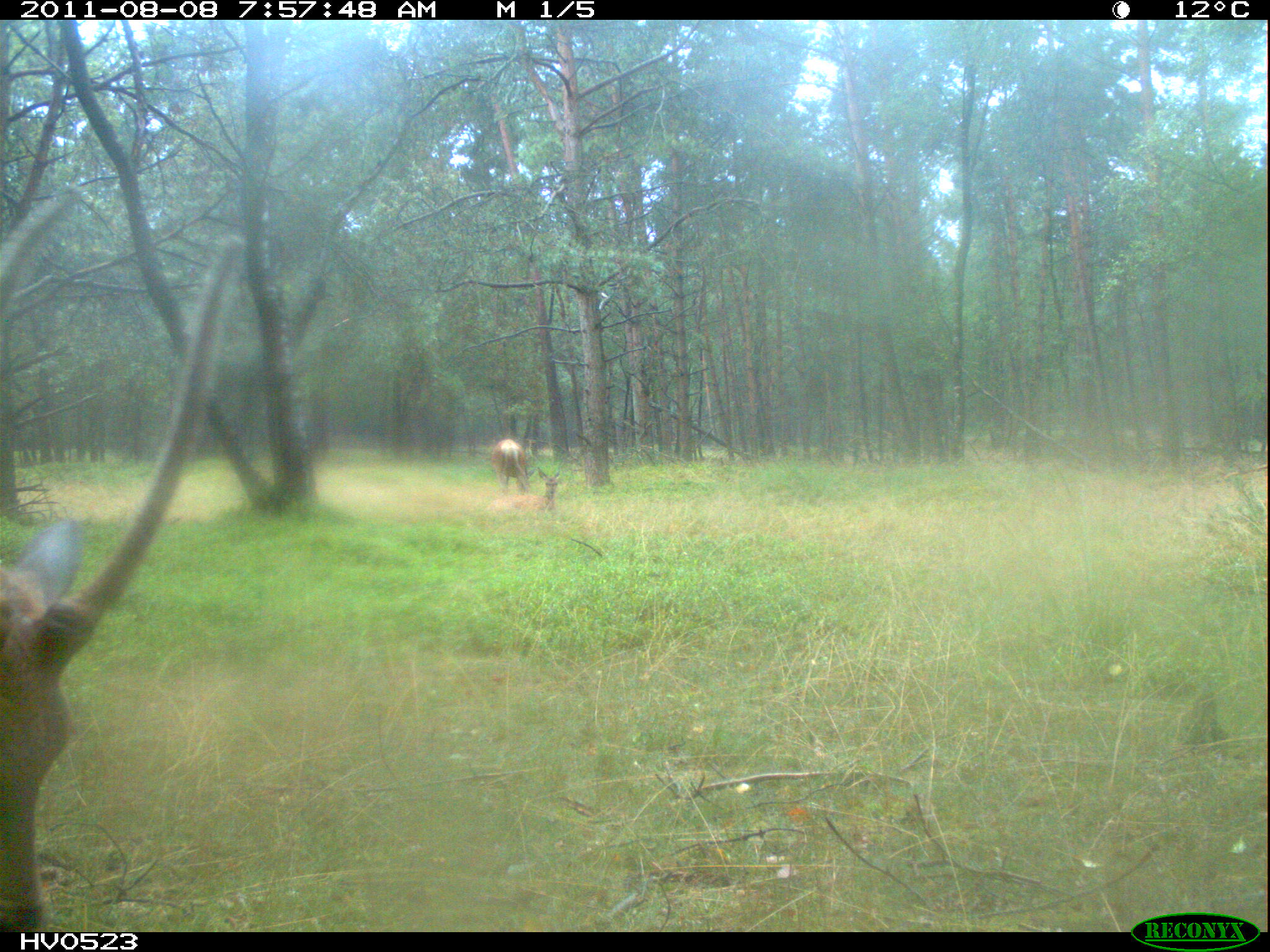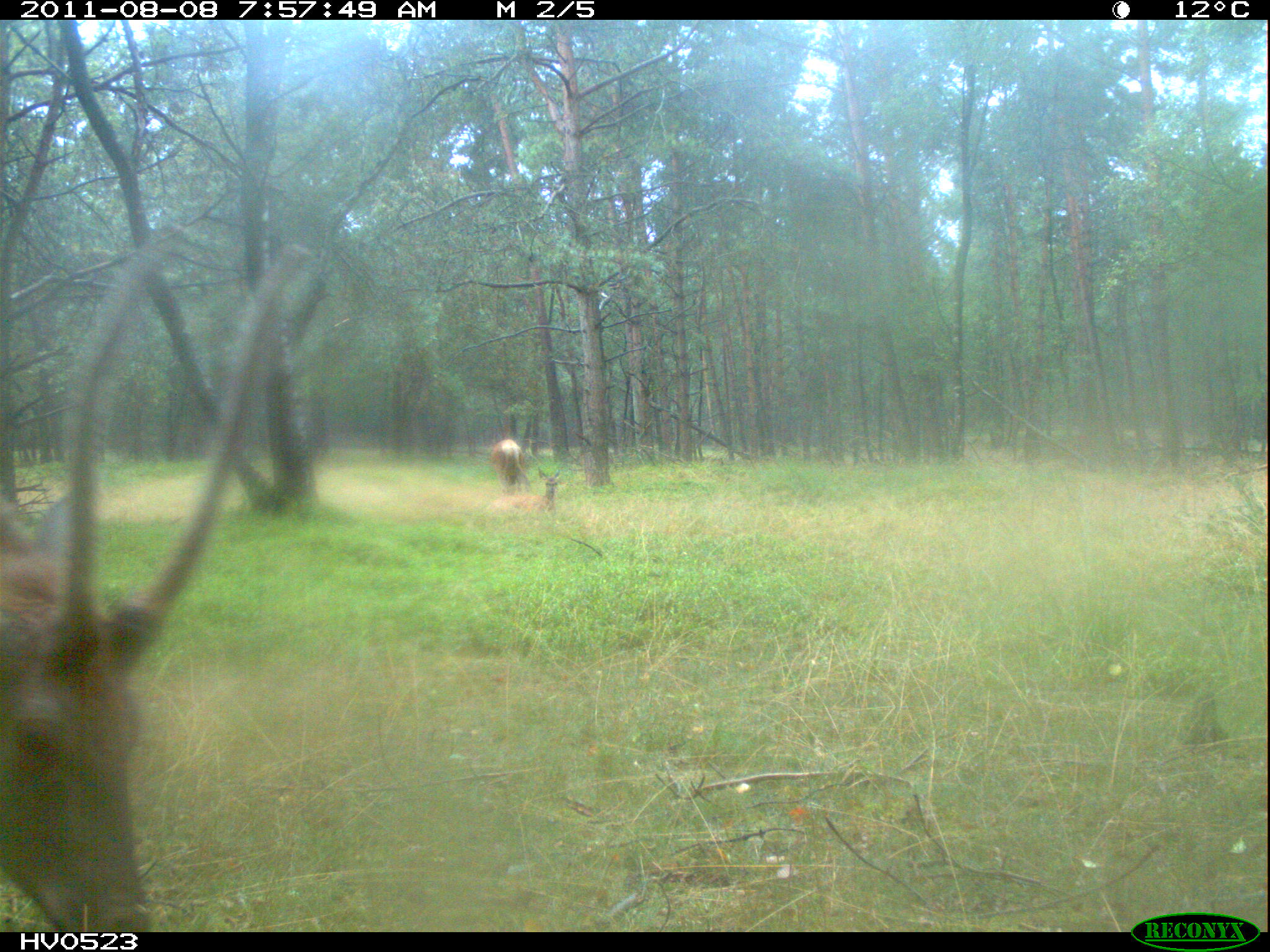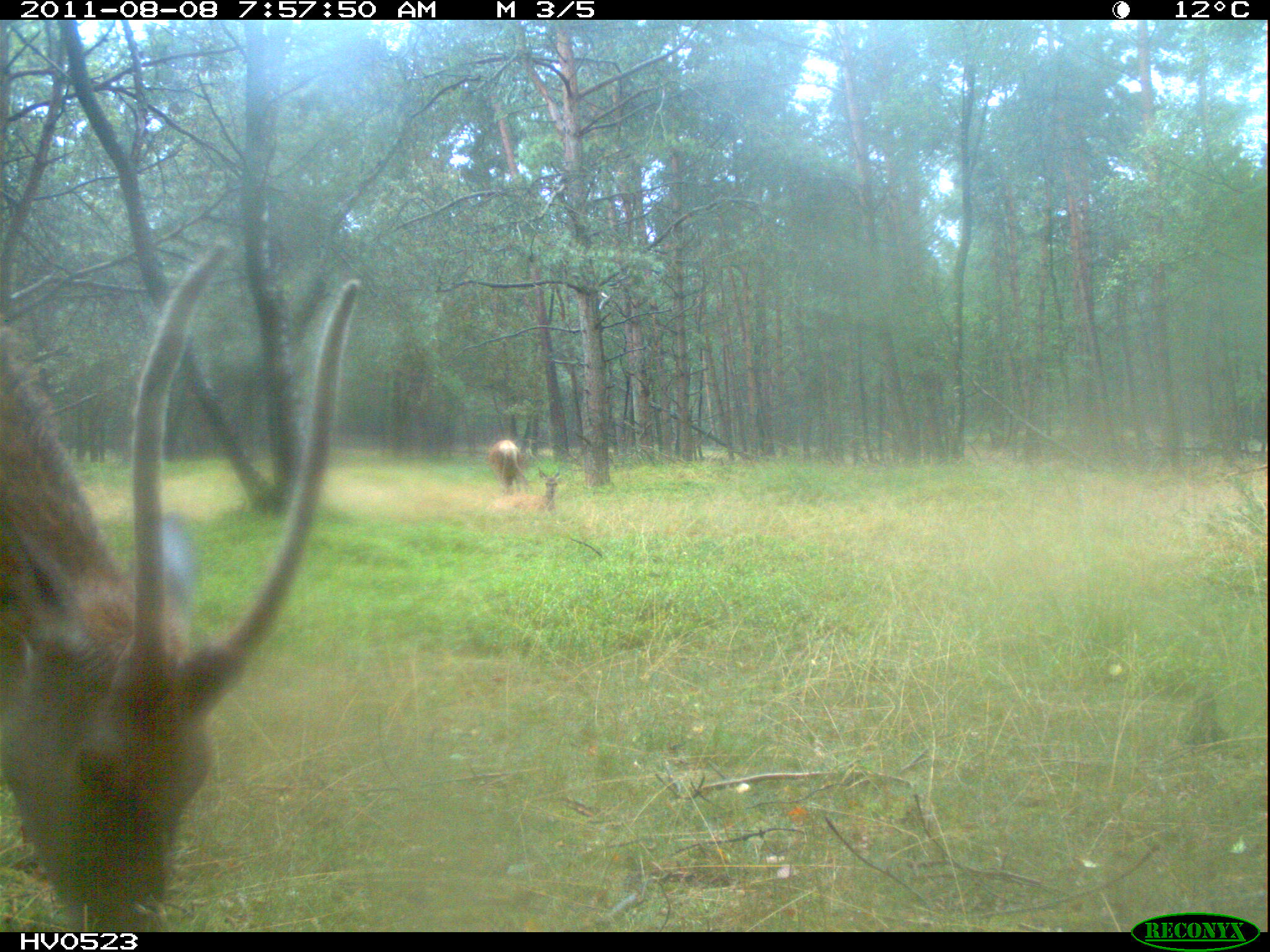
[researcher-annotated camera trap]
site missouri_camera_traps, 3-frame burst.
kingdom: Animalia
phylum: Chordata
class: Mammalia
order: Artiodactyla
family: Cervidae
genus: Cervus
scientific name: Cervus elaphus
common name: red deer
Red deer (Cervus elaphus). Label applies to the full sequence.